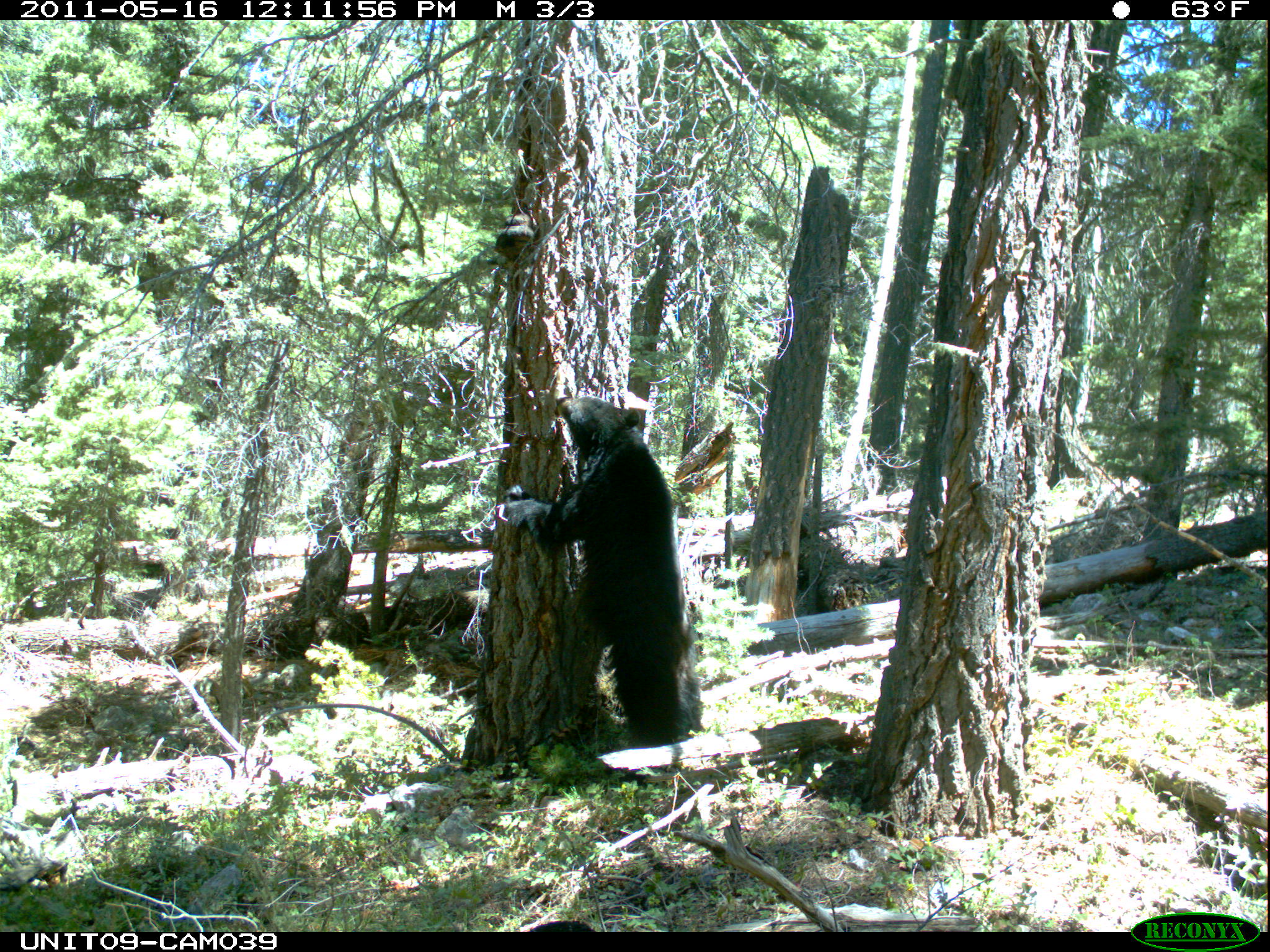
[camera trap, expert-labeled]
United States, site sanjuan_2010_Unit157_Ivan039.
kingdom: Animalia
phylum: Chordata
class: Mammalia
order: Carnivora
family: Ursidae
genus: Ursus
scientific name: Ursus americanus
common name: american black bear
Ursus americanus (american black bear).